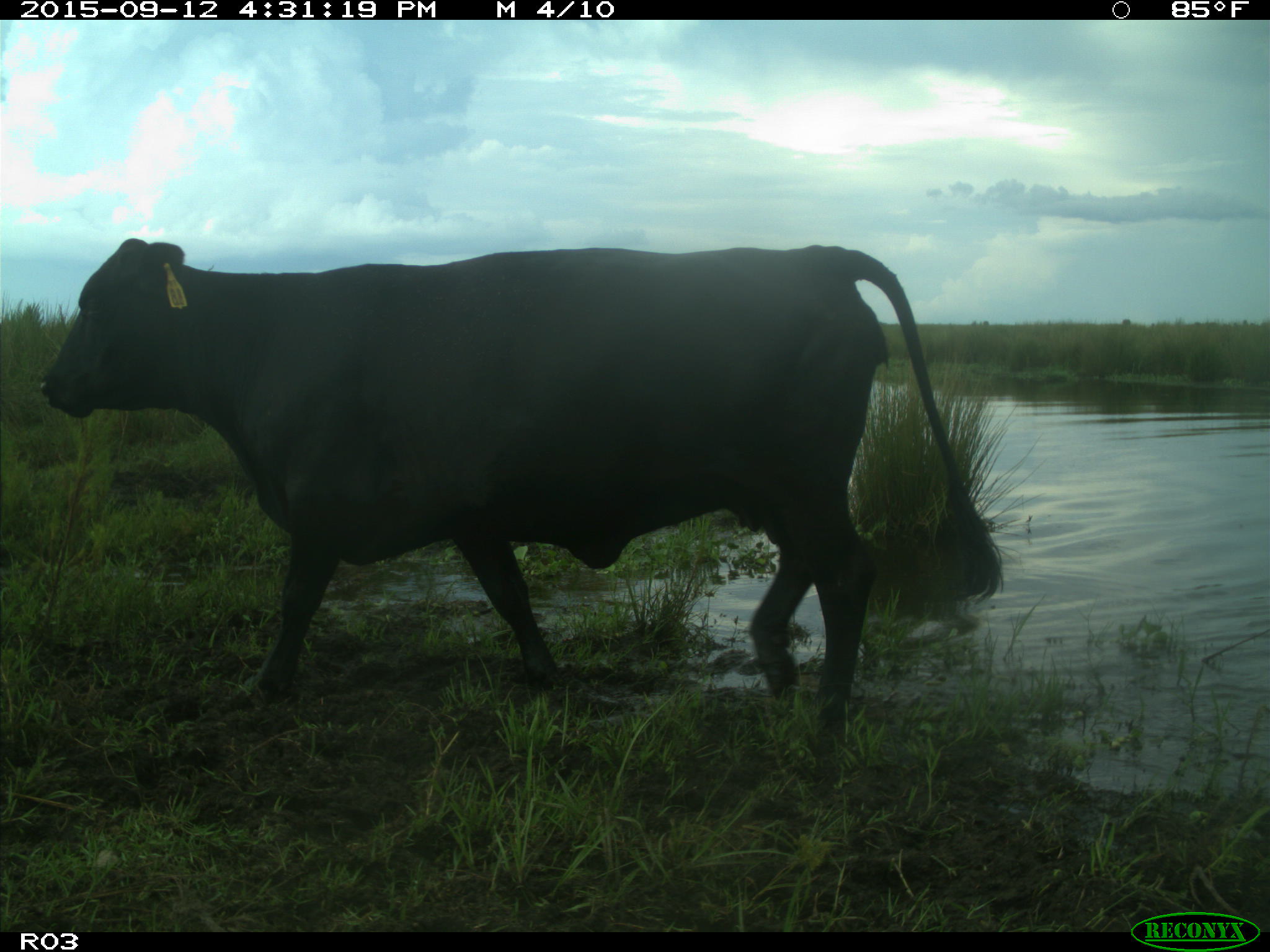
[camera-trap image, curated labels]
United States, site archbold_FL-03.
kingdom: Animalia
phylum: Chordata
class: Mammalia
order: Artiodactyla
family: Bovidae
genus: Bos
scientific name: Bos taurus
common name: domestic cow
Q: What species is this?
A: Bos taurus (domestic cow).